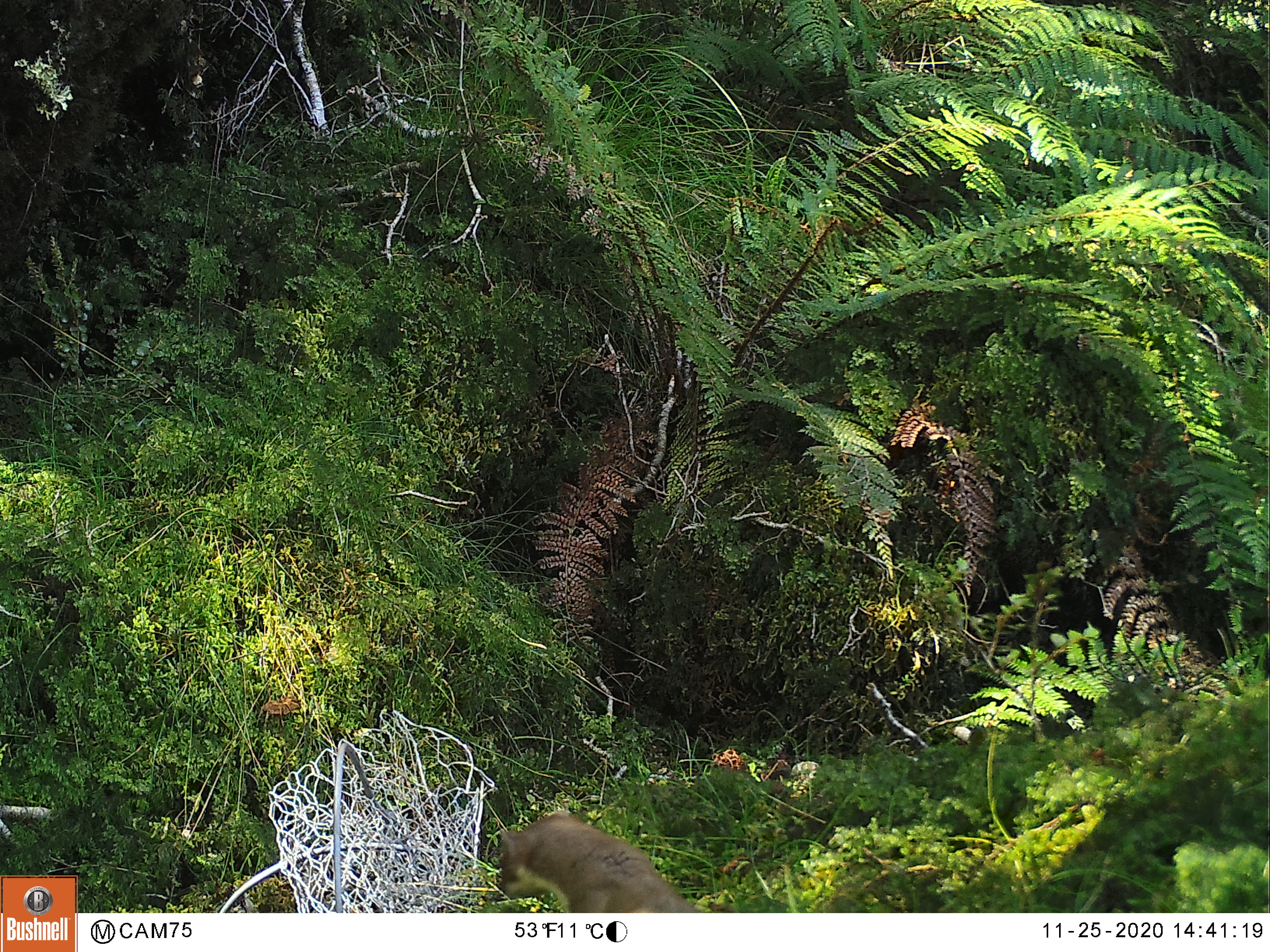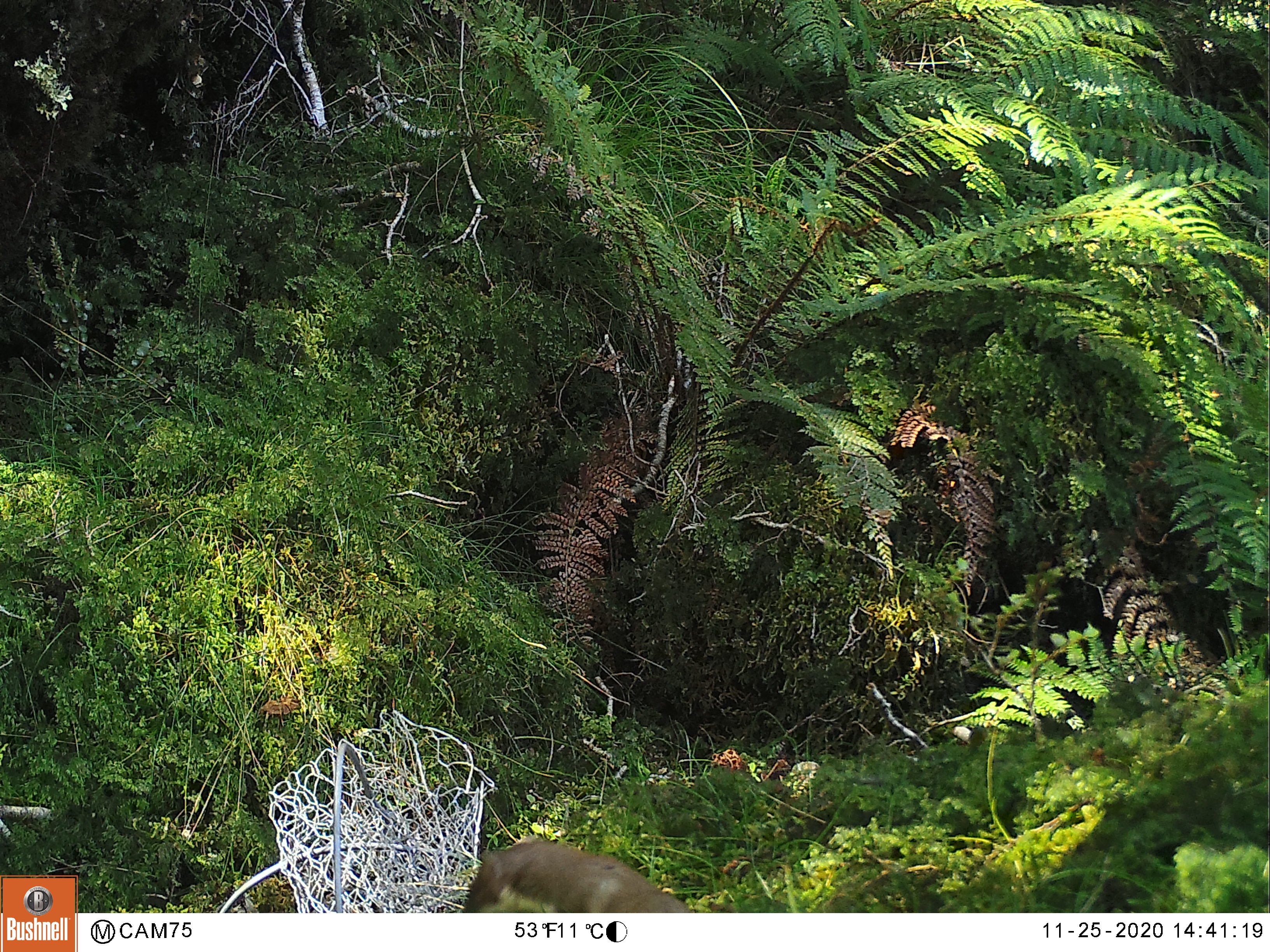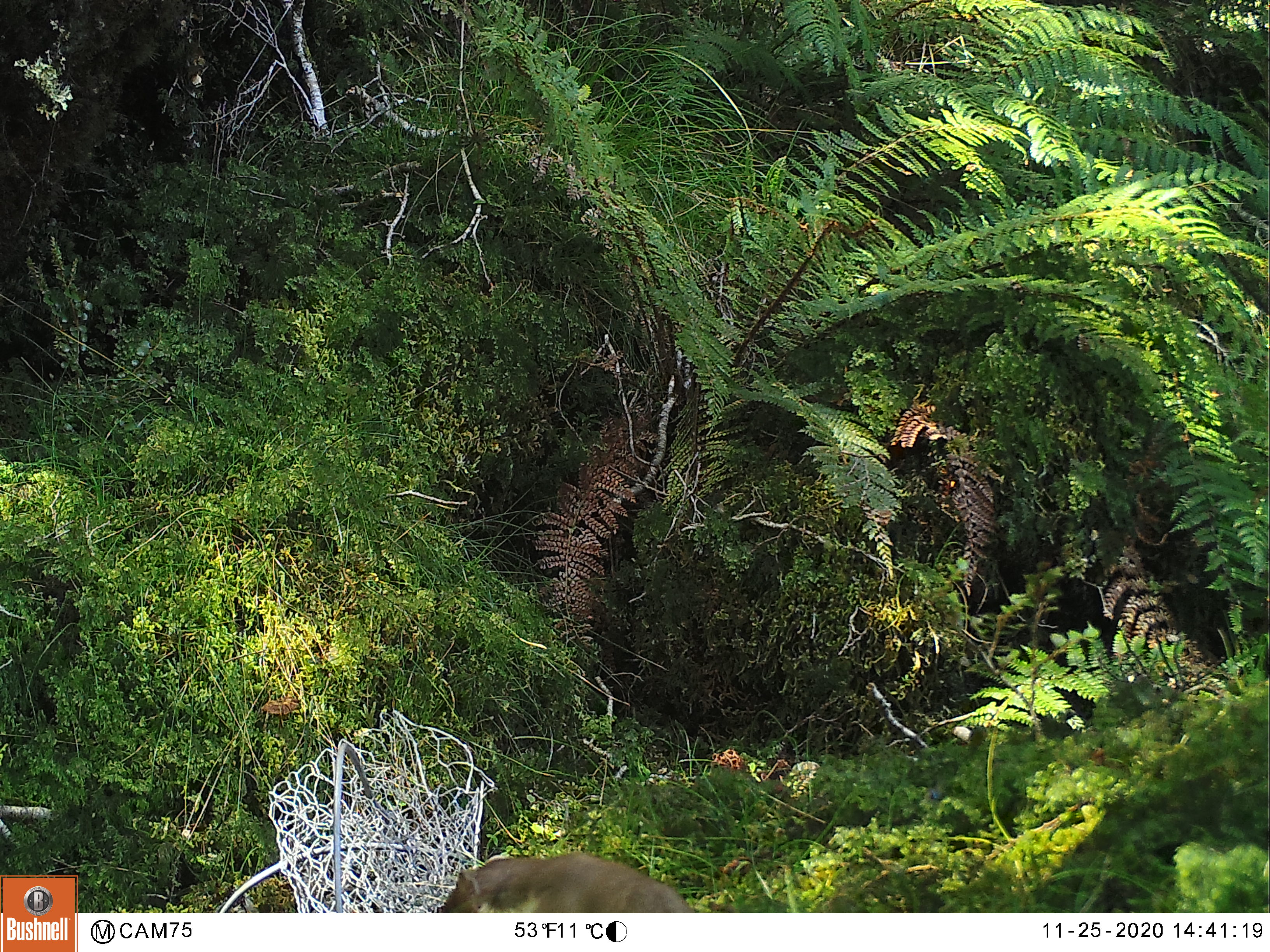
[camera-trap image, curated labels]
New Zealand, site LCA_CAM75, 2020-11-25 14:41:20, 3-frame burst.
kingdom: Animalia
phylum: Chordata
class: Mammalia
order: Carnivora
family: Mustelidae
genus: Mustela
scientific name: Mustela erminea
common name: stoat